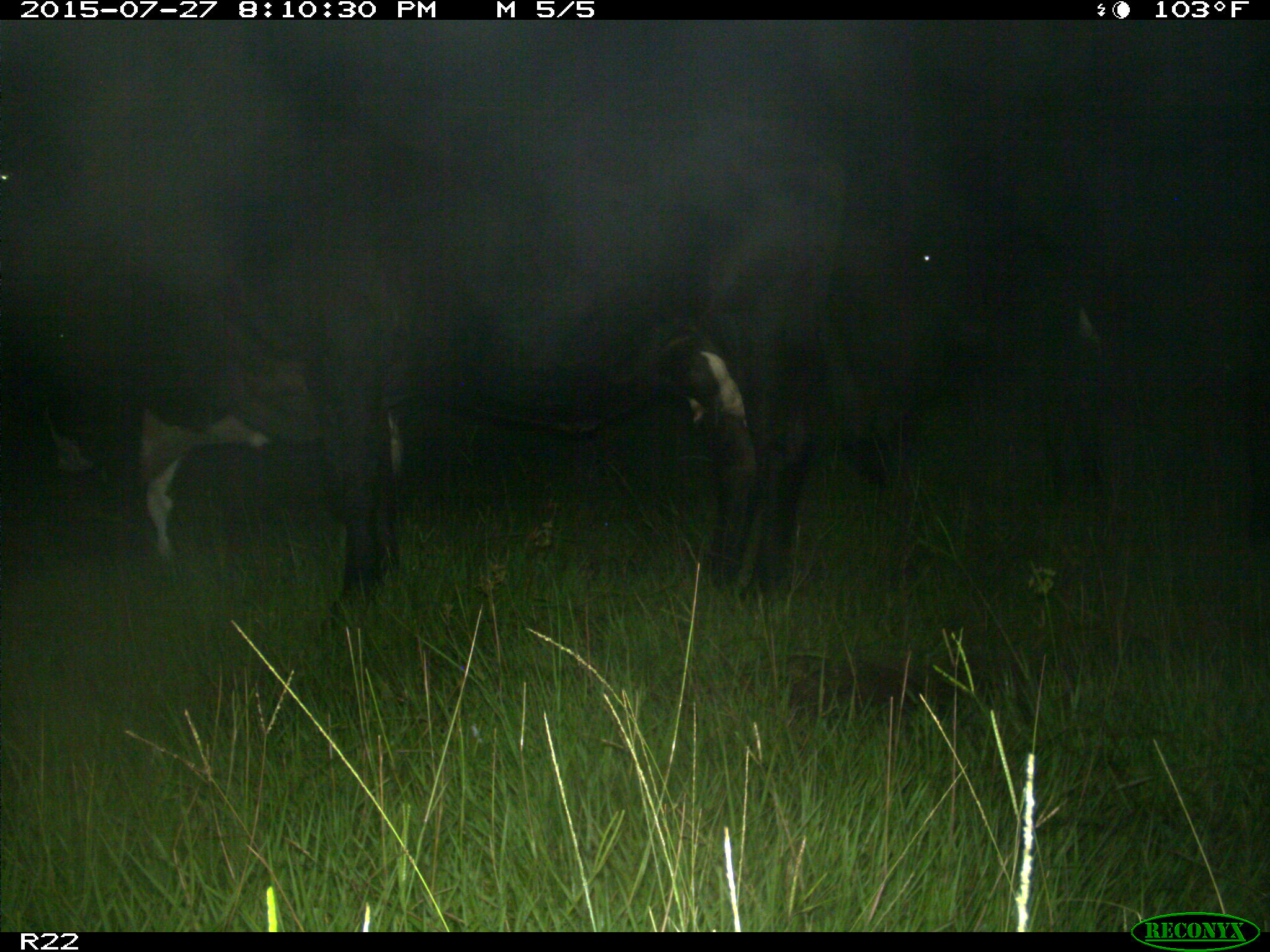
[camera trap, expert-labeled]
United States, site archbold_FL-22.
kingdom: Animalia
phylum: Chordata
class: Mammalia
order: Artiodactyla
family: Suidae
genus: Sus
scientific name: Sus scrofa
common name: wild boar